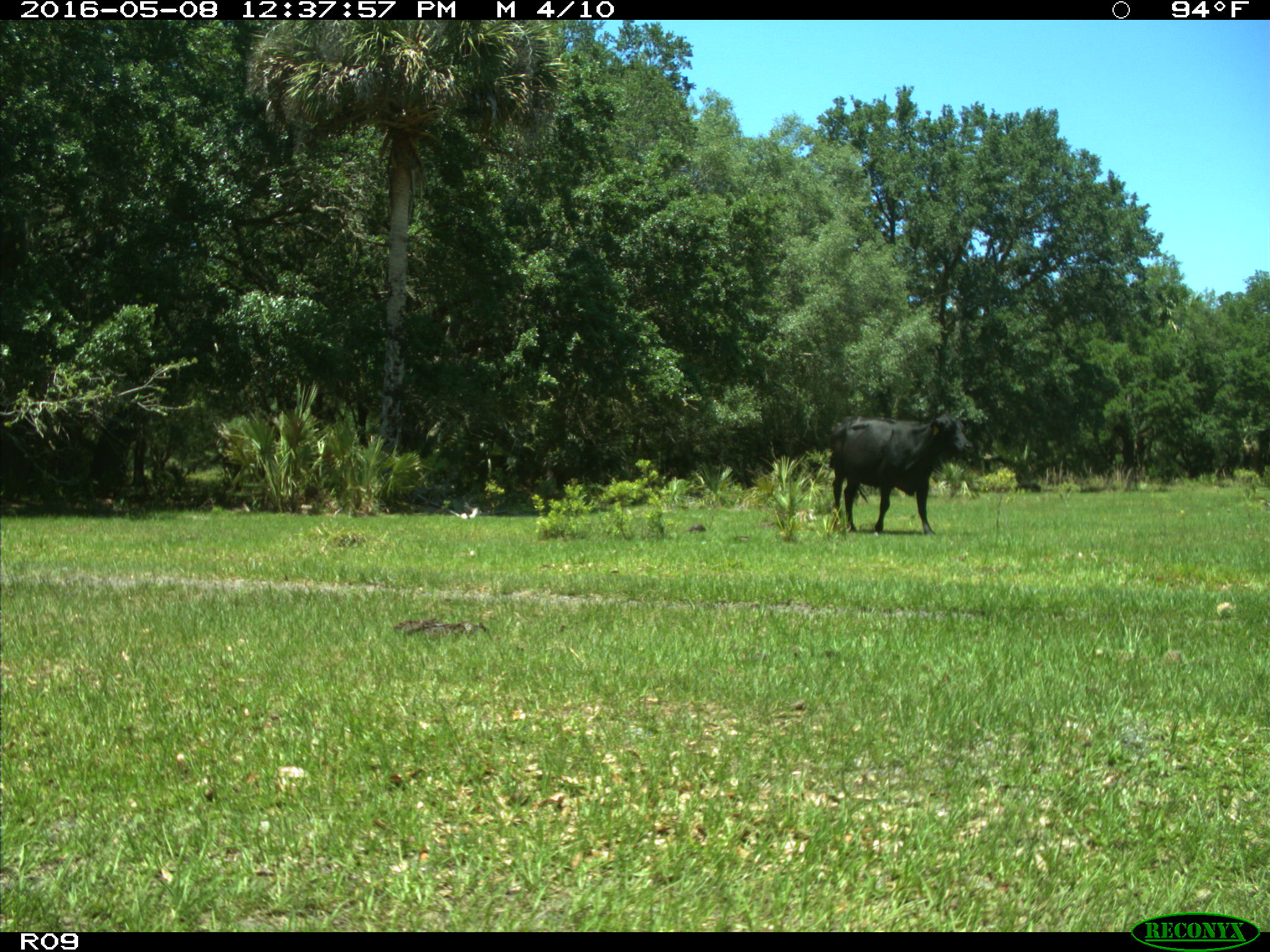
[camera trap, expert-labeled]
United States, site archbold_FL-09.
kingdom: Animalia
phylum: Chordata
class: Mammalia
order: Artiodactyla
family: Bovidae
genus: Bos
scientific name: Bos taurus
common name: domestic cow